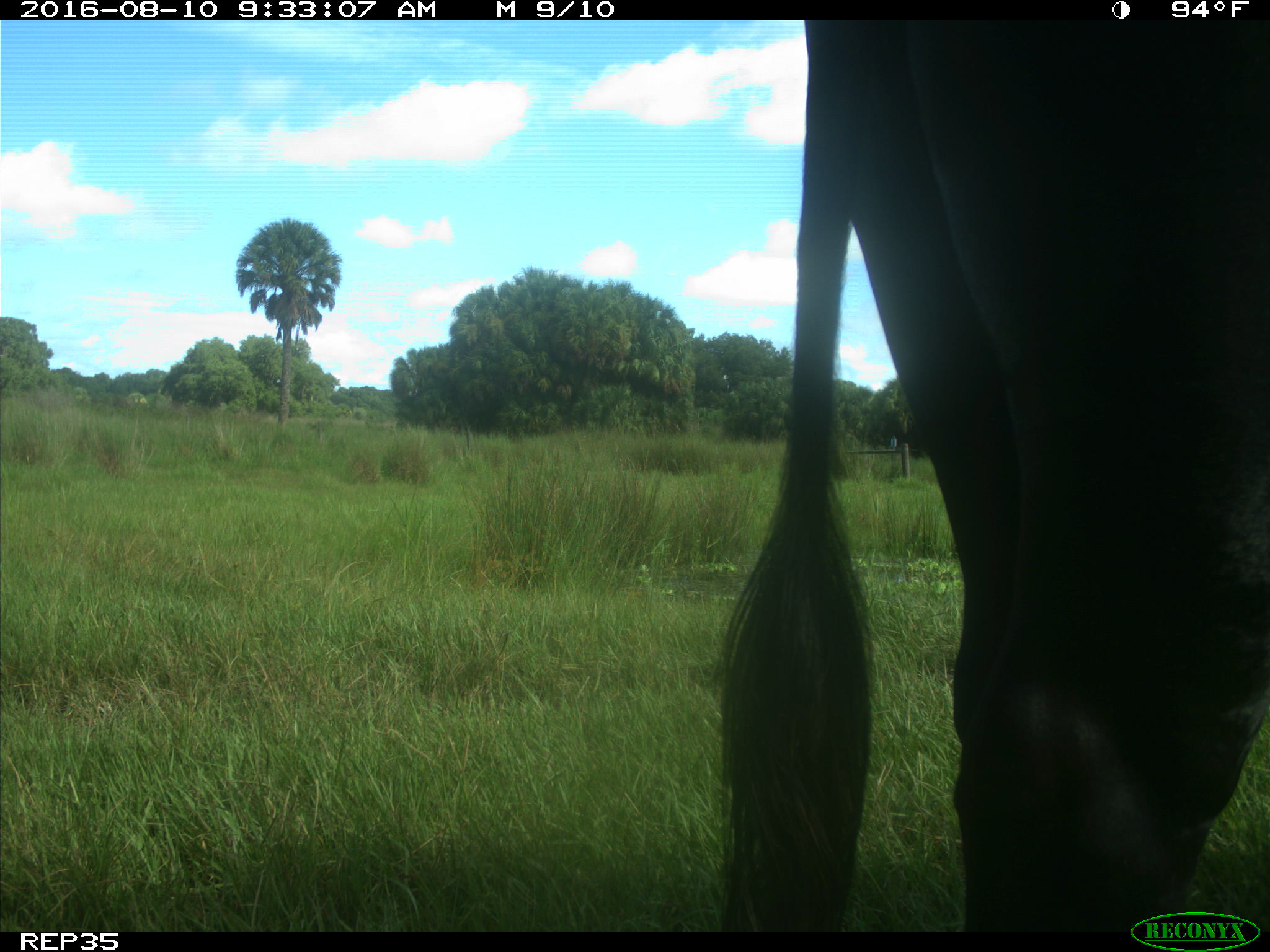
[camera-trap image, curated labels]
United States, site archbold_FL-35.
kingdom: Animalia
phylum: Chordata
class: Mammalia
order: Artiodactyla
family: Bovidae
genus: Bos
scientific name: Bos taurus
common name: domestic cow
Bos taurus (domestic cow).